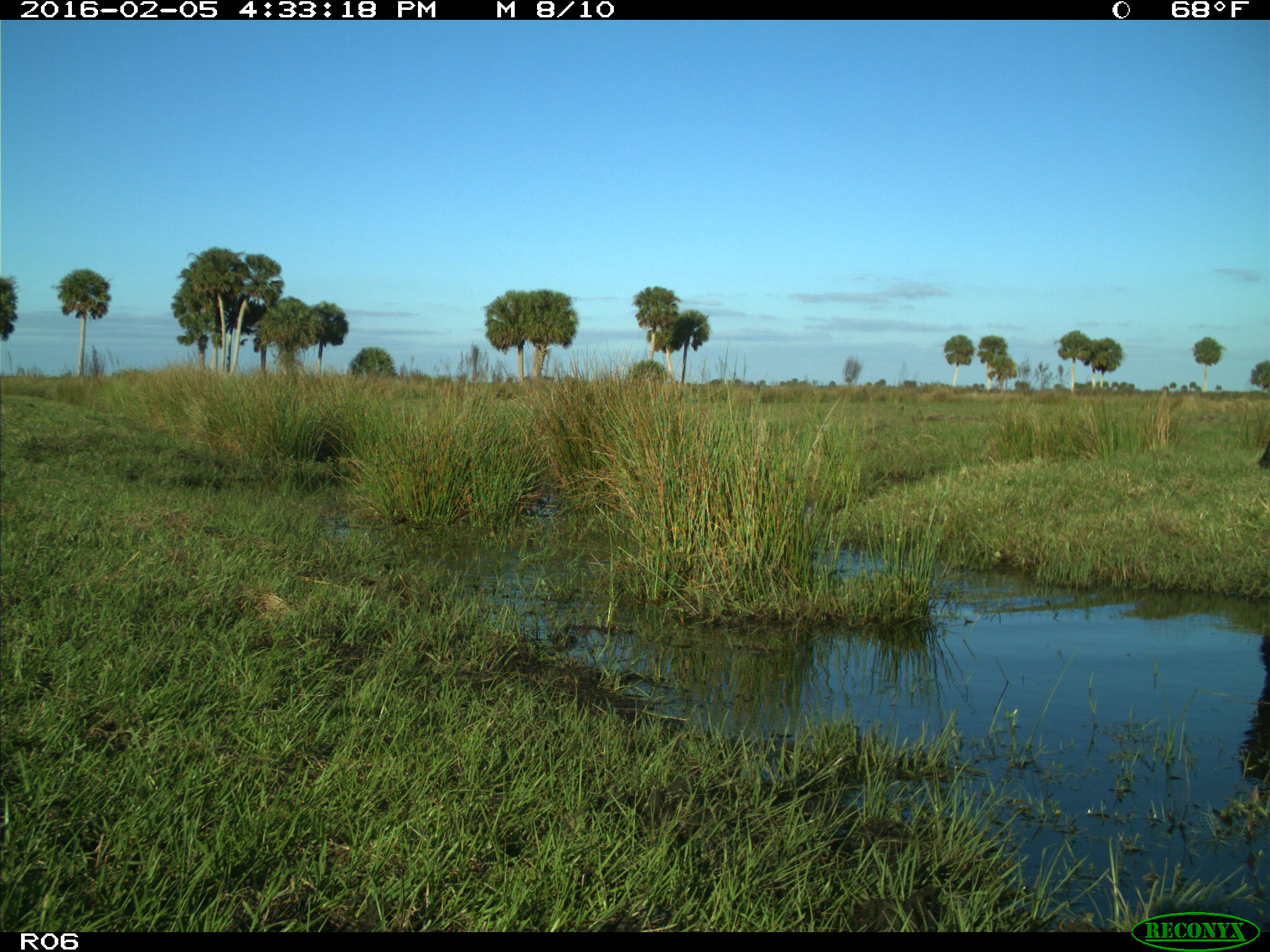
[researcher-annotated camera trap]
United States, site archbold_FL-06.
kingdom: Animalia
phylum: Chordata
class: Mammalia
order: Artiodactyla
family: Bovidae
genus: Bos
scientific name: Bos taurus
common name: domestic cow